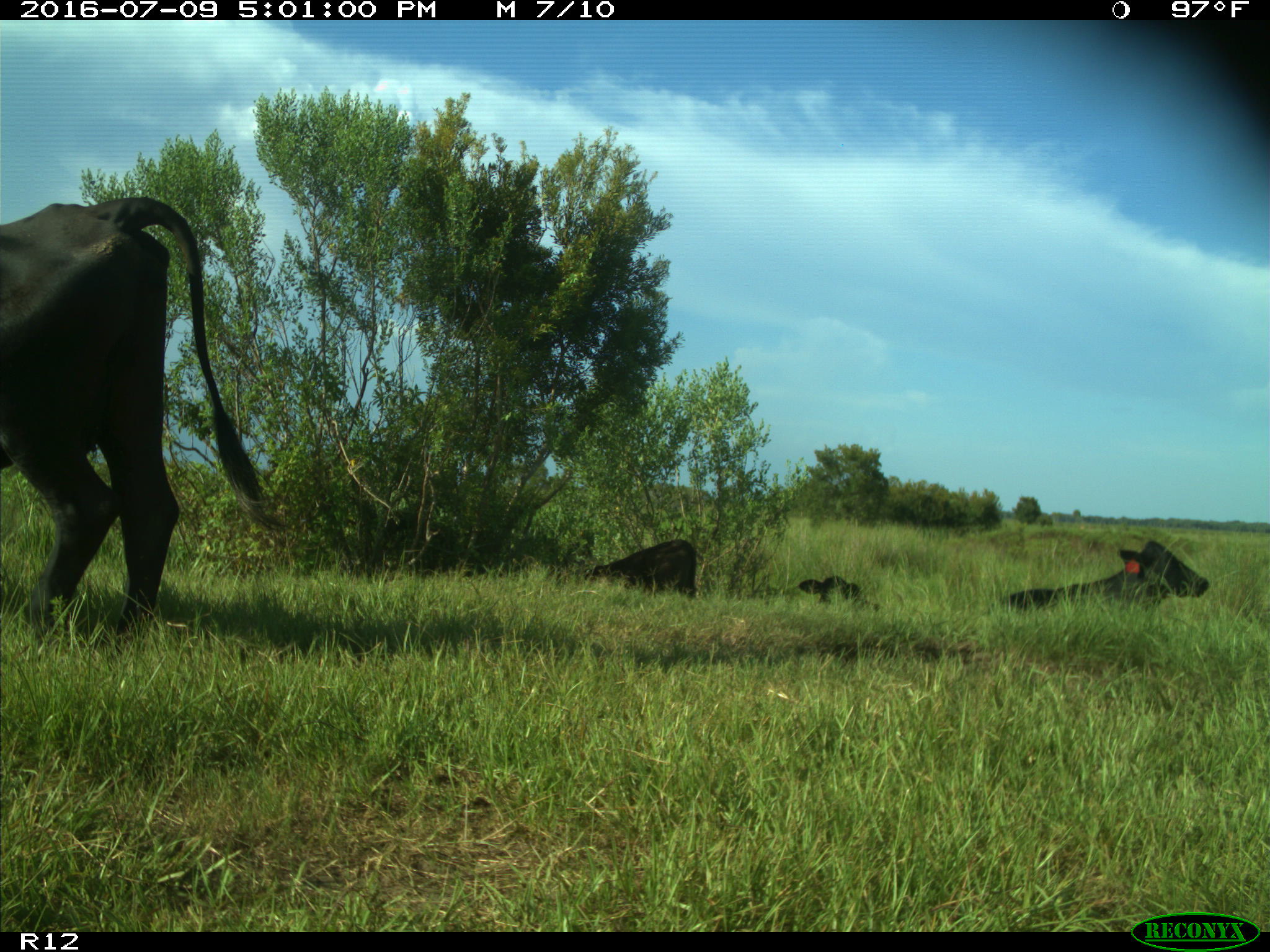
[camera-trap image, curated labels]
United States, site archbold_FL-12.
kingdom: Animalia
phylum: Chordata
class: Mammalia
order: Artiodactyla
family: Bovidae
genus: Bos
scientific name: Bos taurus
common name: domestic cow